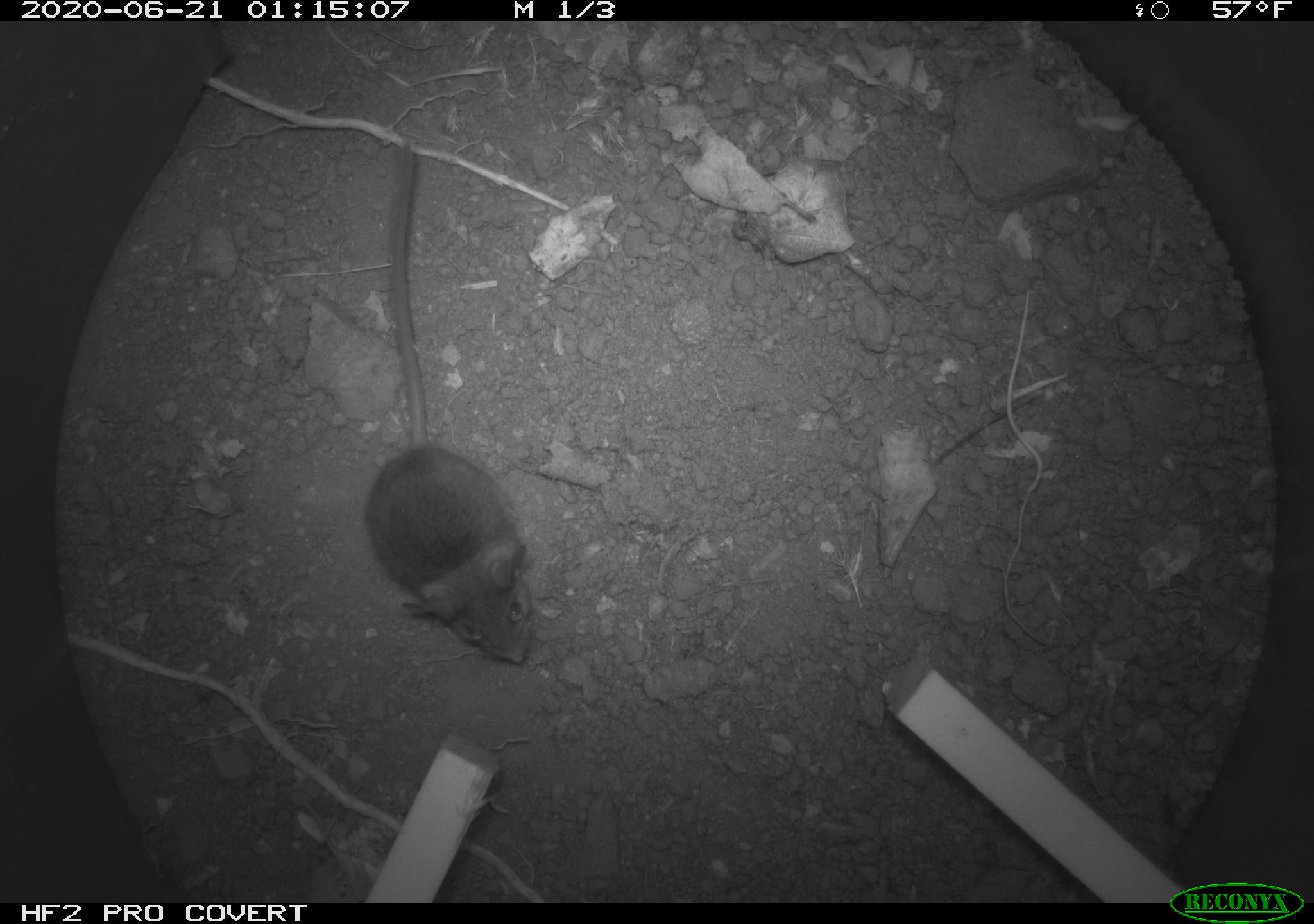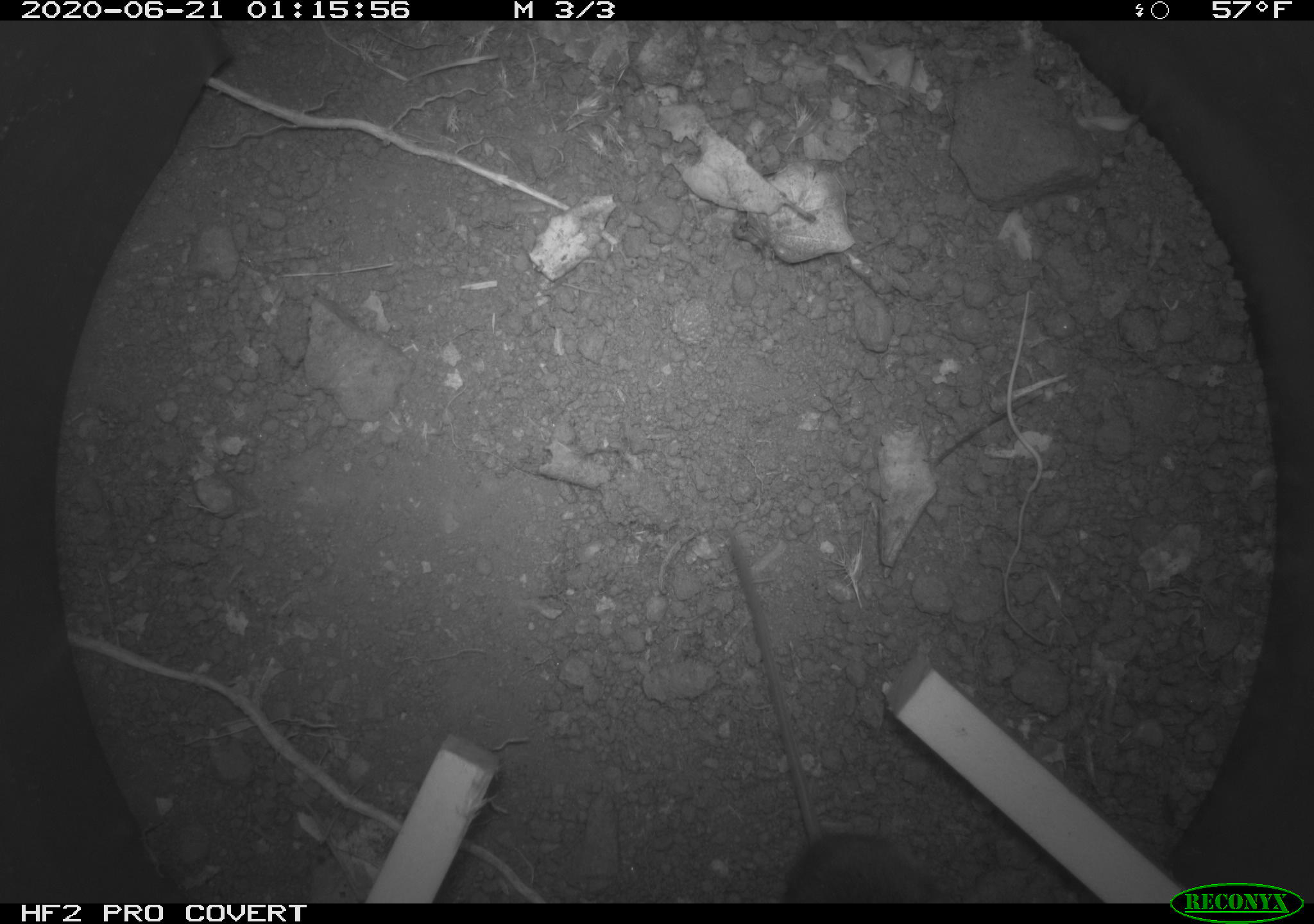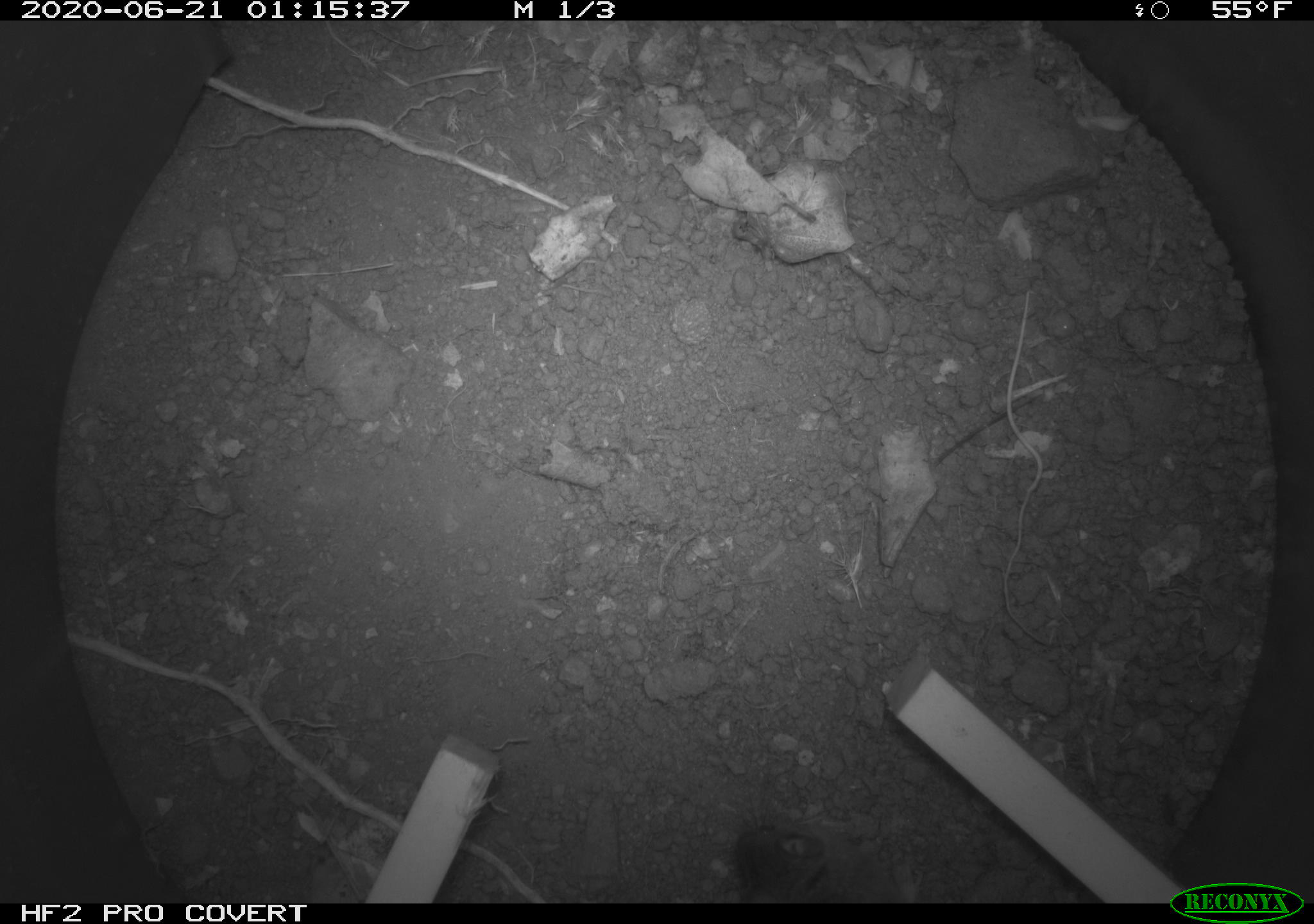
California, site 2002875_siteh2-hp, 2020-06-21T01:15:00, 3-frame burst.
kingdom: Animalia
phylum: Chordata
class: Mammalia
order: Rodentia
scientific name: Rodentia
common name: mouse species